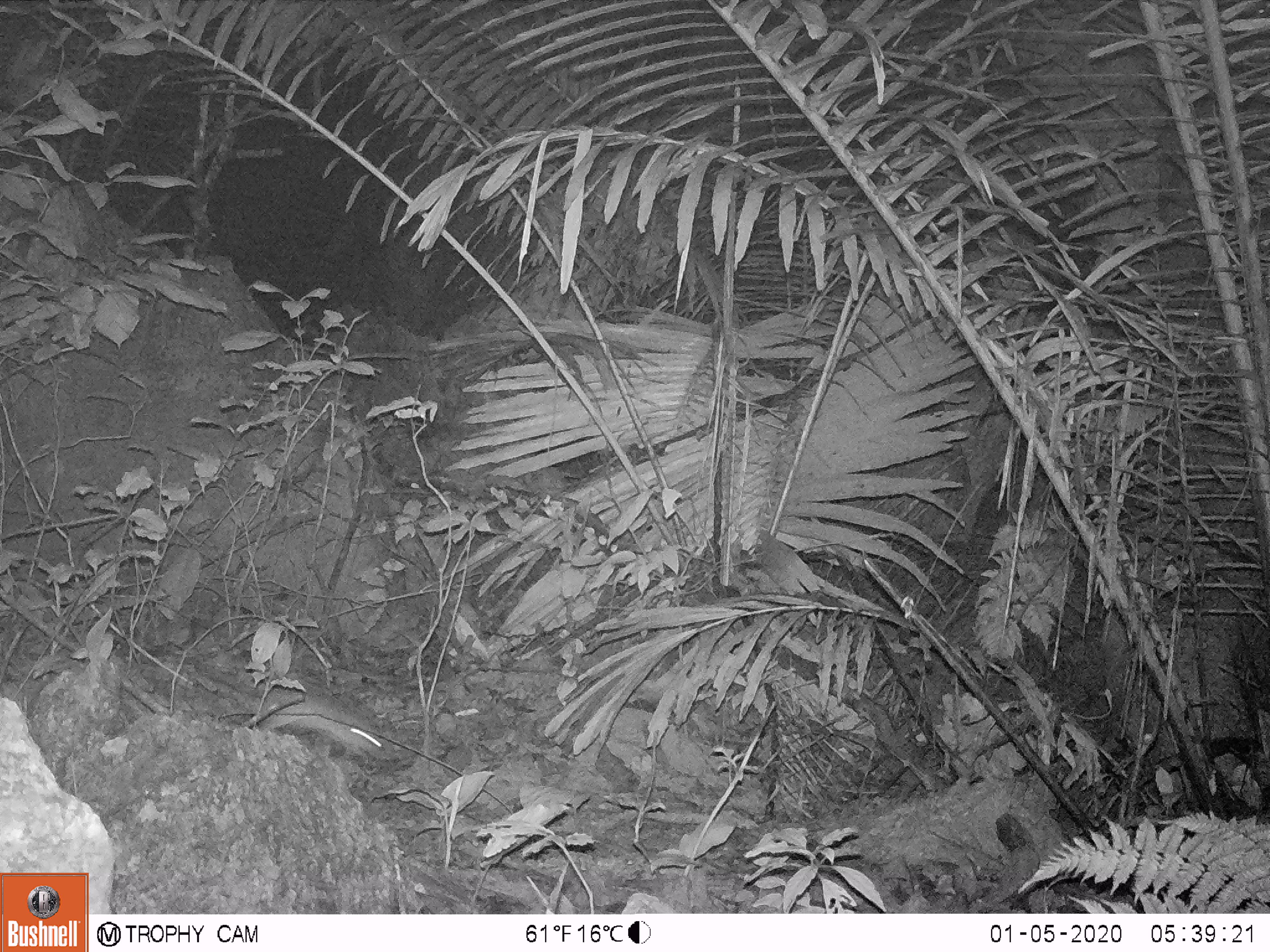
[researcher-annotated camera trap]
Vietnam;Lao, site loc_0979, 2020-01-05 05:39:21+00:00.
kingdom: Animalia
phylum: Chordata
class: Mammalia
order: Rodentia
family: Muridae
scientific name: Muridae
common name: old-world mice and rats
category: unidentified murid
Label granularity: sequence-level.